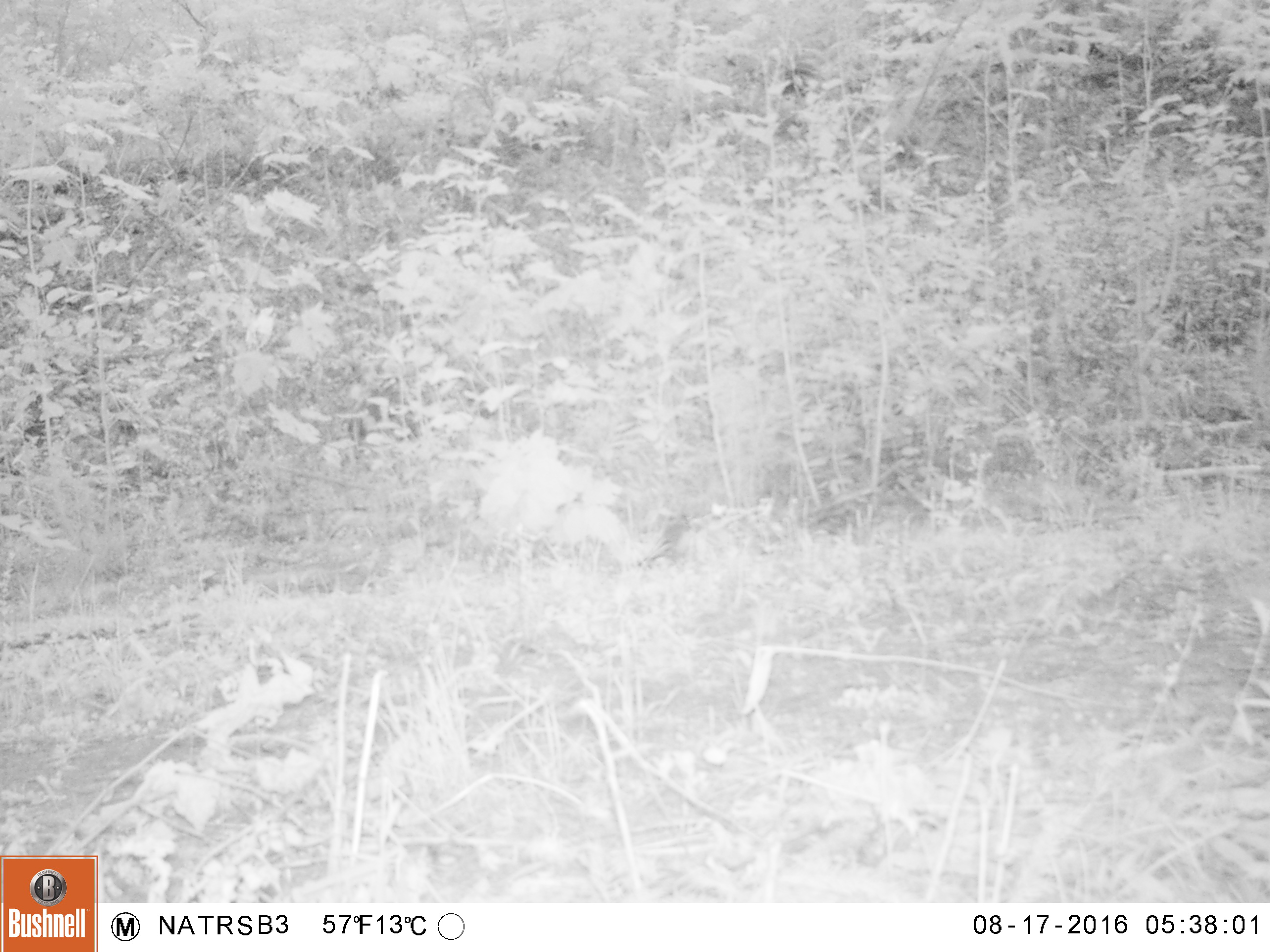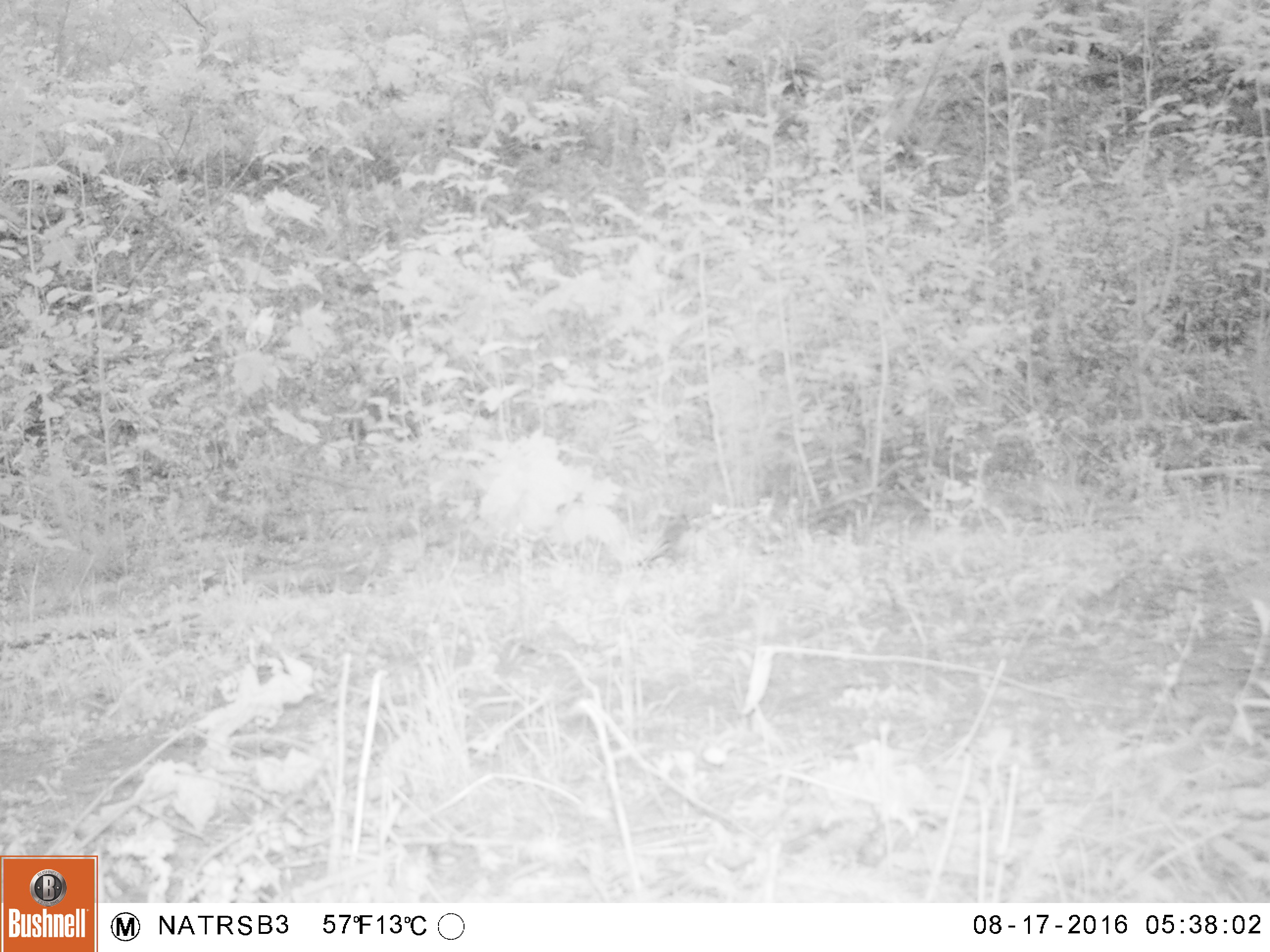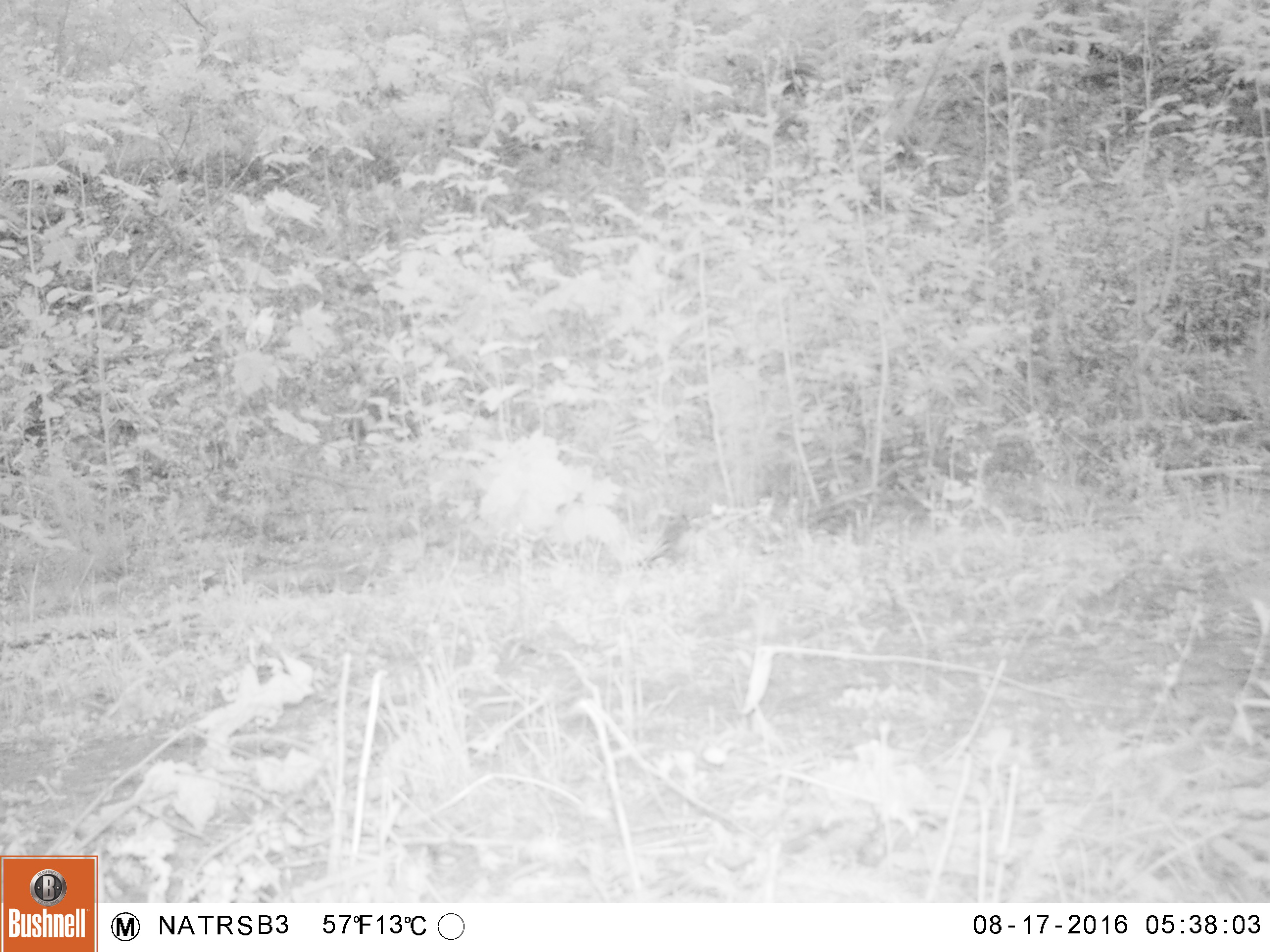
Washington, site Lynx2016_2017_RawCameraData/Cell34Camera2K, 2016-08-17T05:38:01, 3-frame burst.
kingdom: Animalia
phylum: Chordata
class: Aves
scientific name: Aves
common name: birds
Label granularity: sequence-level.